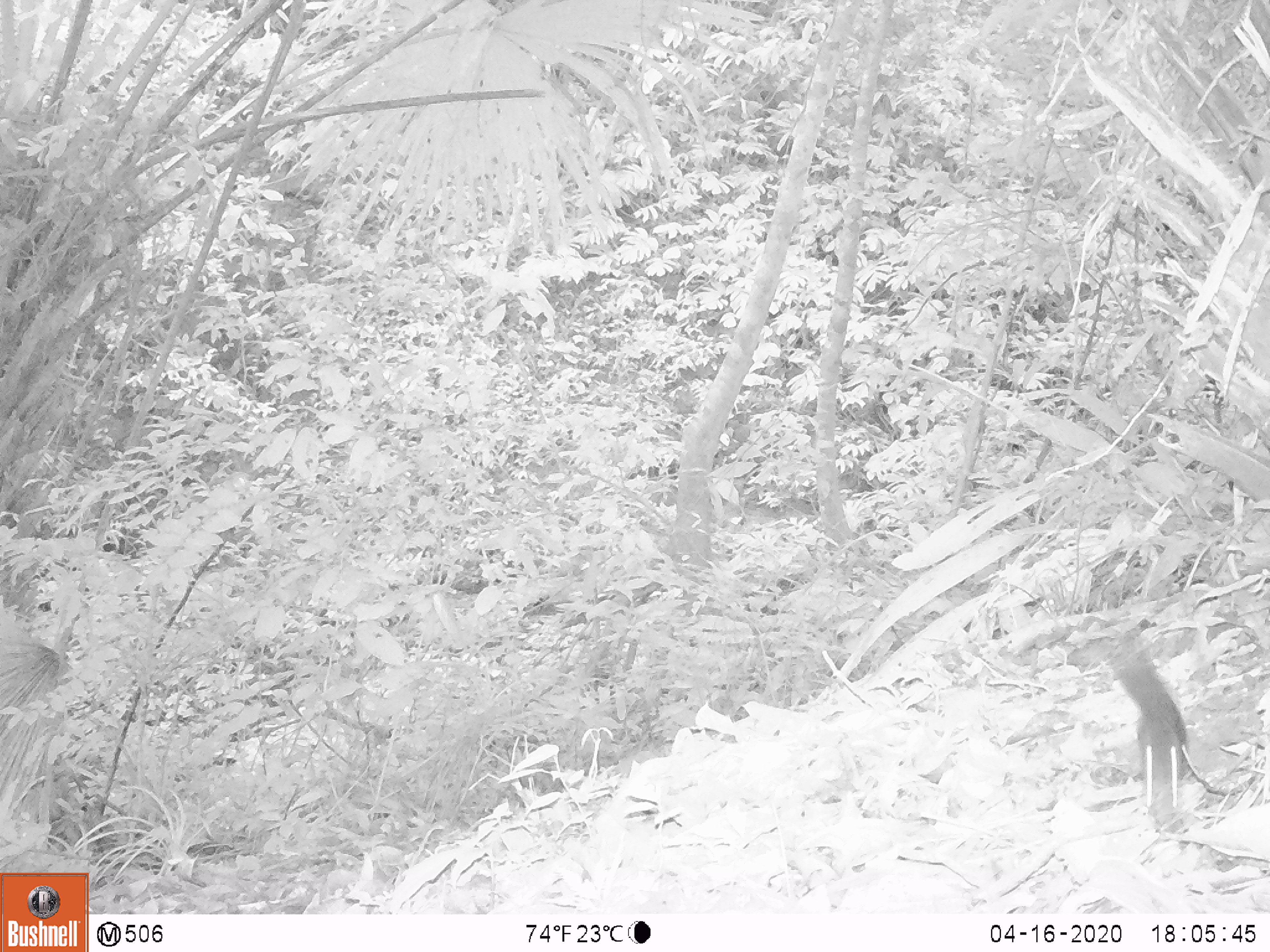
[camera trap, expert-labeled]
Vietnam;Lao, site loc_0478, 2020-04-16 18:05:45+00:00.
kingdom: Animalia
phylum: Chordata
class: Mammalia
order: Rodentia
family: Sciuridae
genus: Sciurus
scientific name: Sciurus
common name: squirrel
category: unidentified squirrel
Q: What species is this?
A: Unidentified squirrel (squirrel) (Sciurus).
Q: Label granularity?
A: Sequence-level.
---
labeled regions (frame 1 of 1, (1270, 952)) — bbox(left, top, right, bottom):
unidentified squirrel: bbox(1110, 636, 1190, 808)